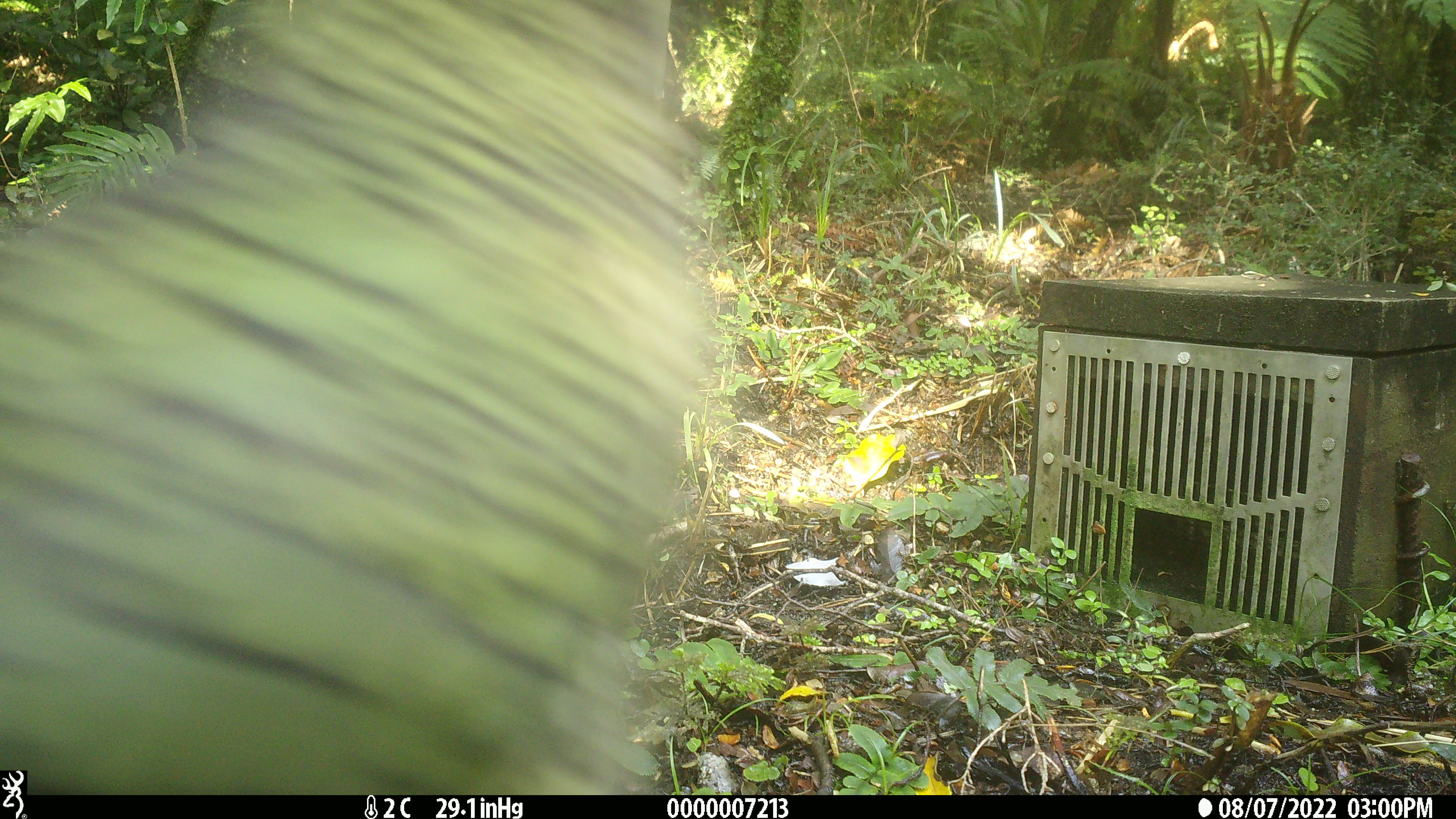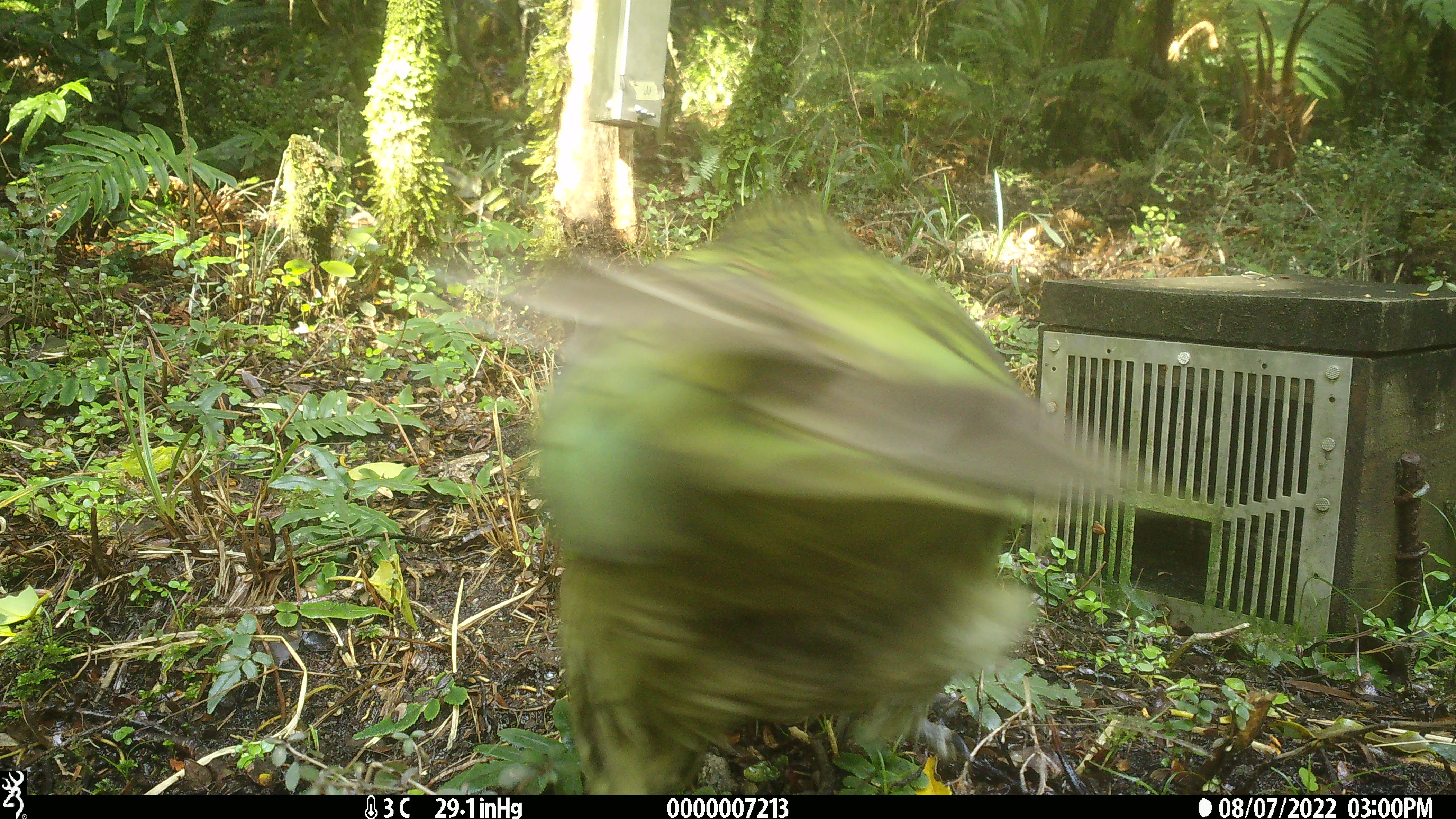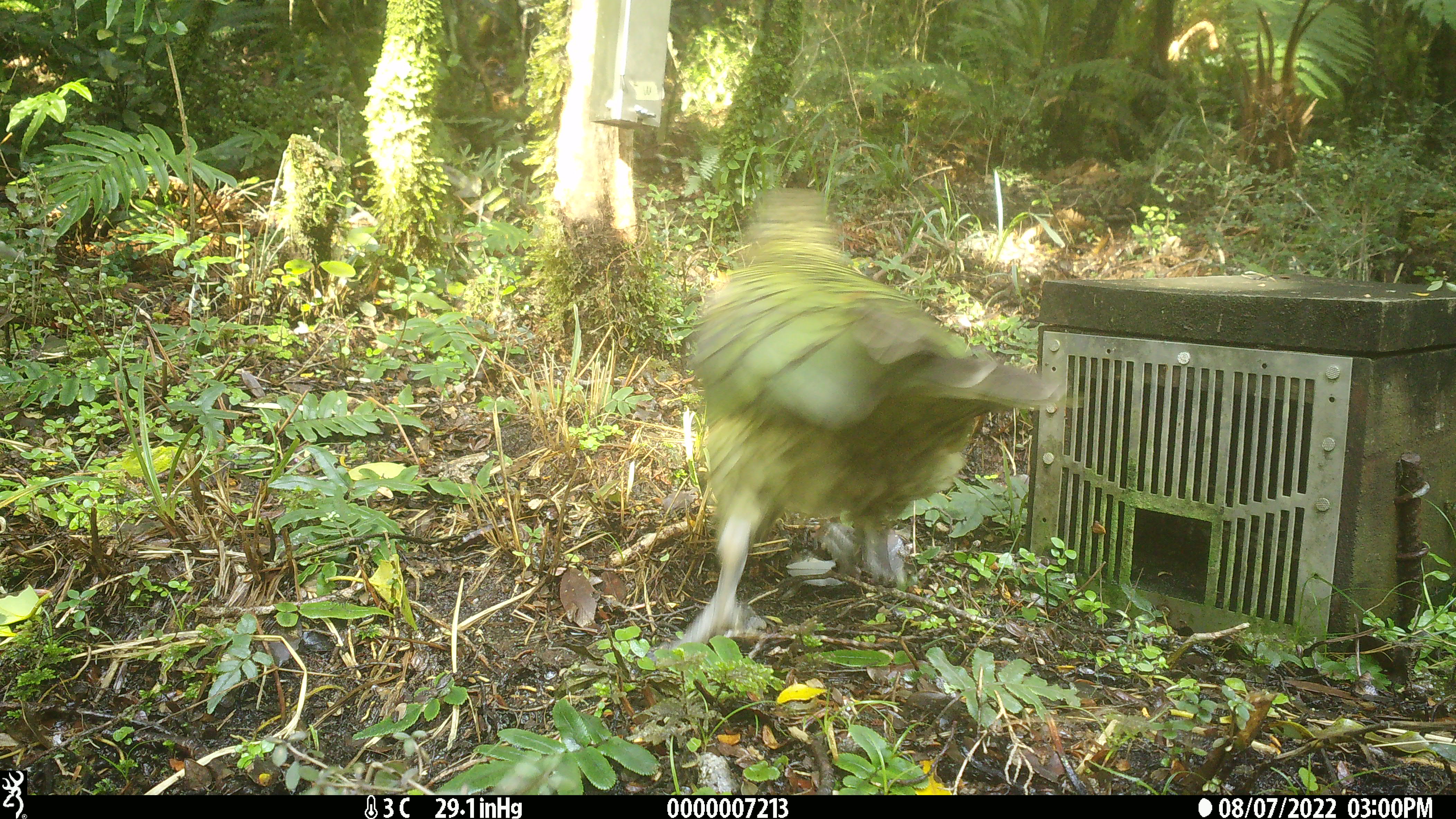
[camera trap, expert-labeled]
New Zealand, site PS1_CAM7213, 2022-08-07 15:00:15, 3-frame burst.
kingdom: Animalia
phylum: Chordata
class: Aves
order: Psittaciformes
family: Strigopidae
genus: Nestor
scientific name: Nestor notabilis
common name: kea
Kea (Nestor notabilis).